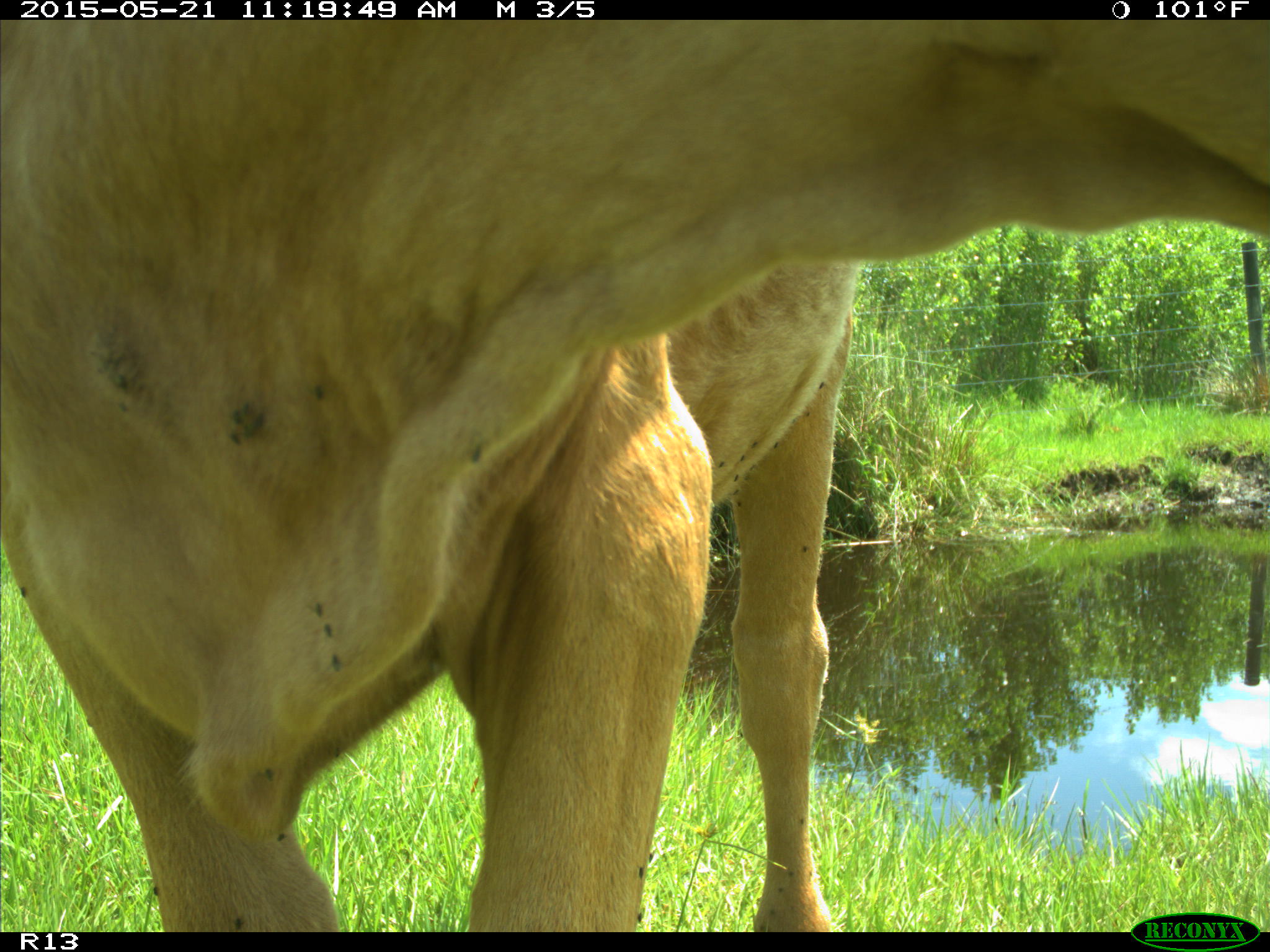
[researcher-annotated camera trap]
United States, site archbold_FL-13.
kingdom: Animalia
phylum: Chordata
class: Mammalia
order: Artiodactyla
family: Bovidae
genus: Bos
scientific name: Bos taurus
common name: domestic cow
Bos taurus (domestic cow).